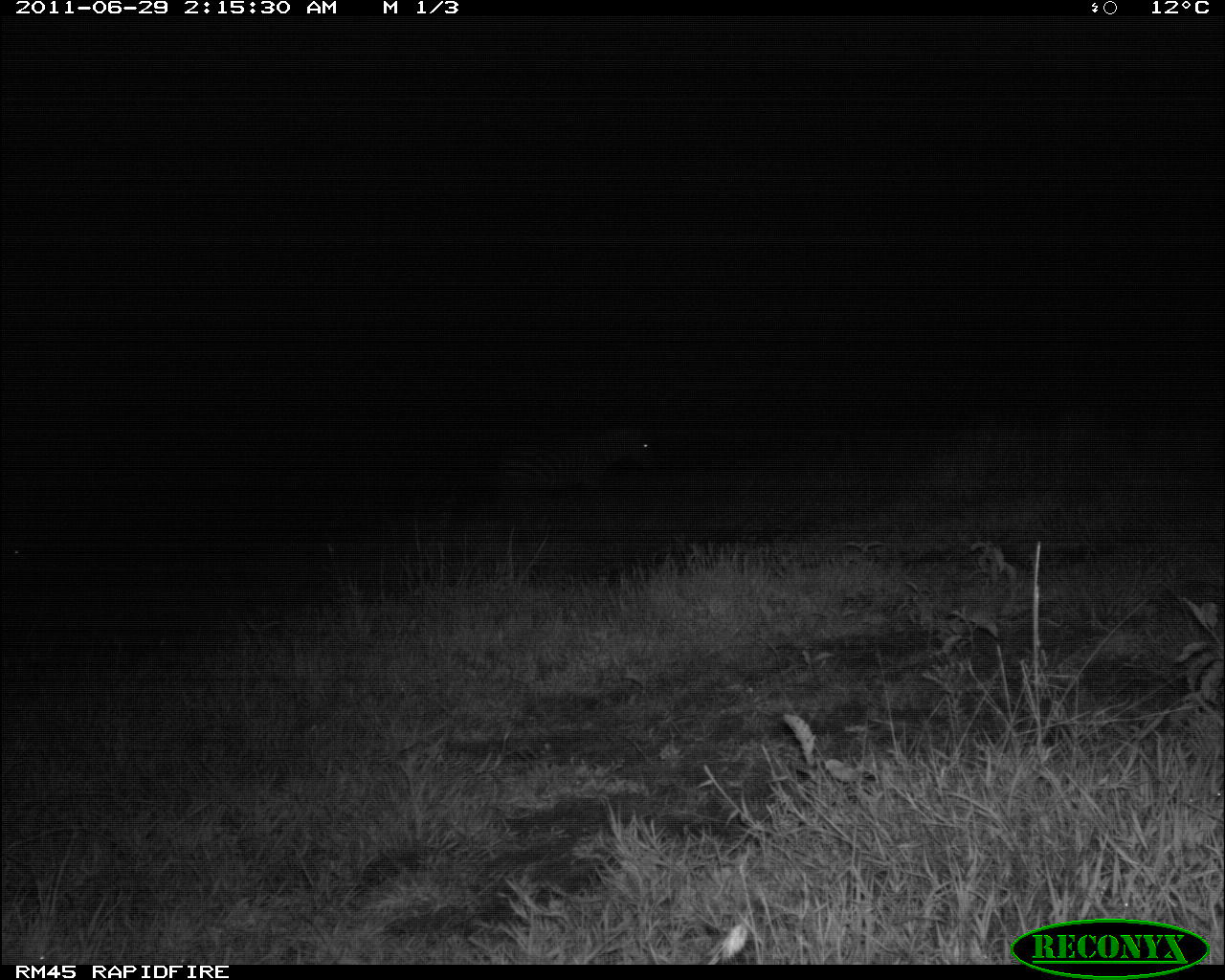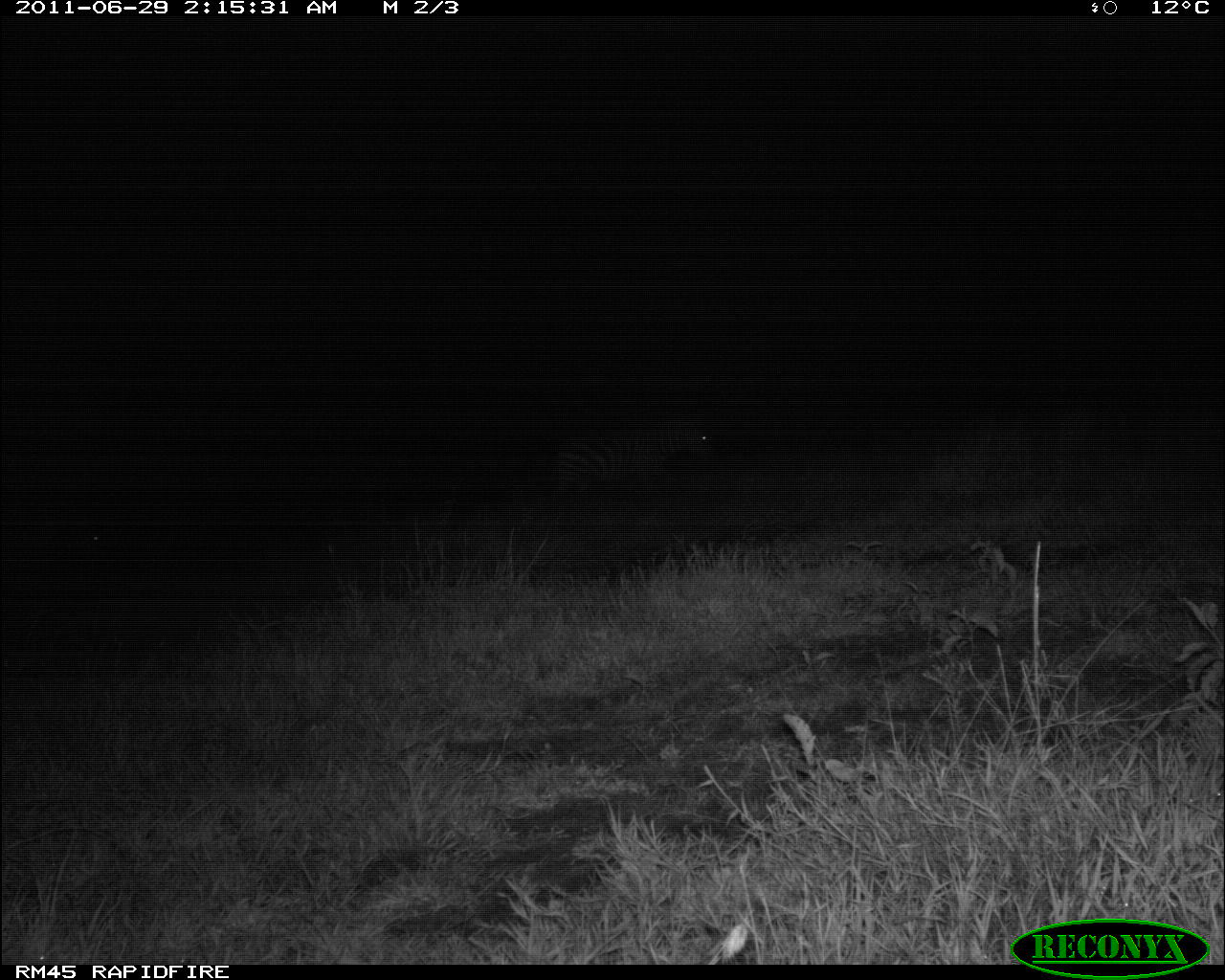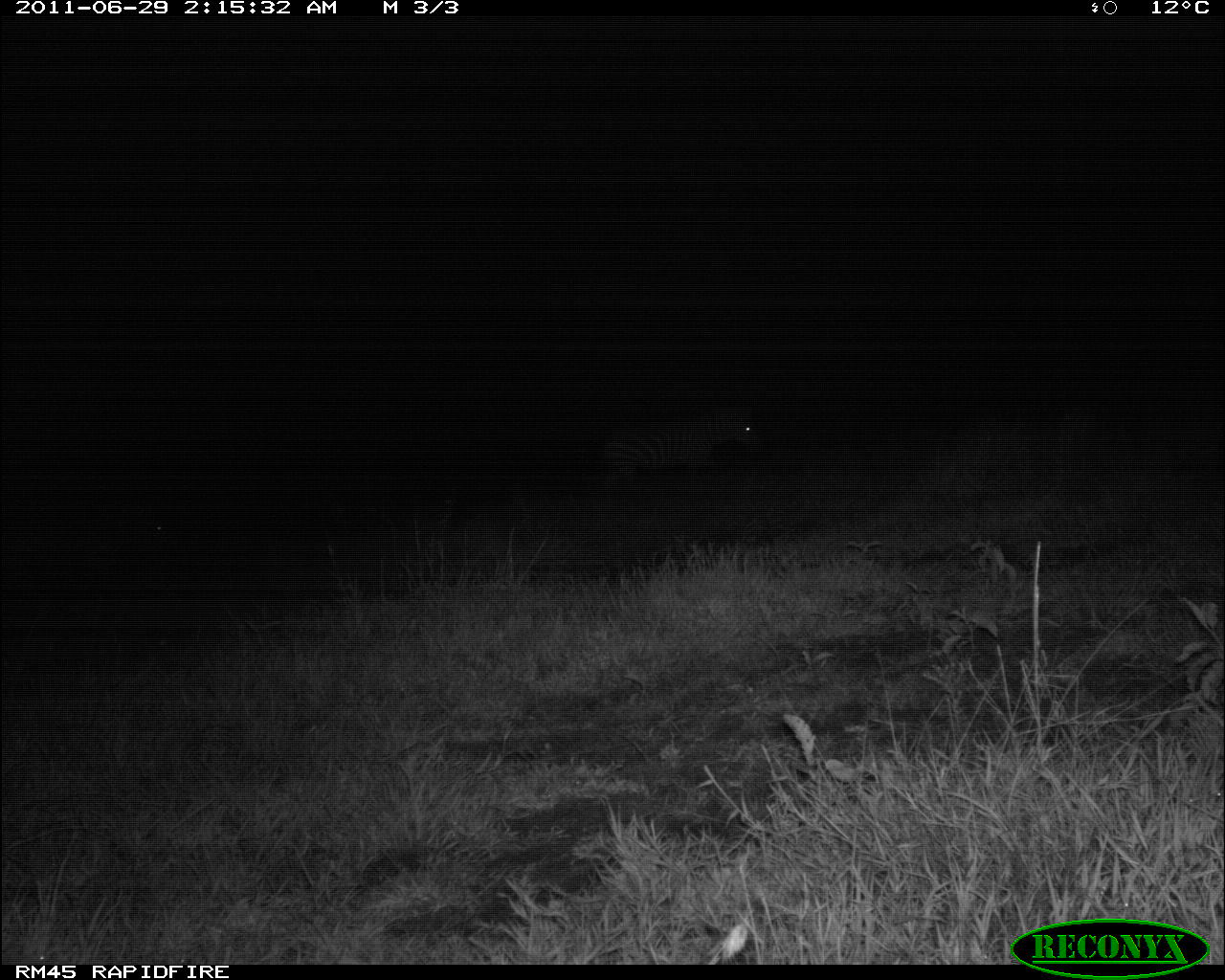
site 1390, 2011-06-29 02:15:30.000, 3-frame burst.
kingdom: Animalia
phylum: Chordata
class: Mammalia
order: Perissodactyla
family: Equidae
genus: Equus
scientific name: Equus quagga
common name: plains zebra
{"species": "Equus quagga (plains zebra)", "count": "2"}